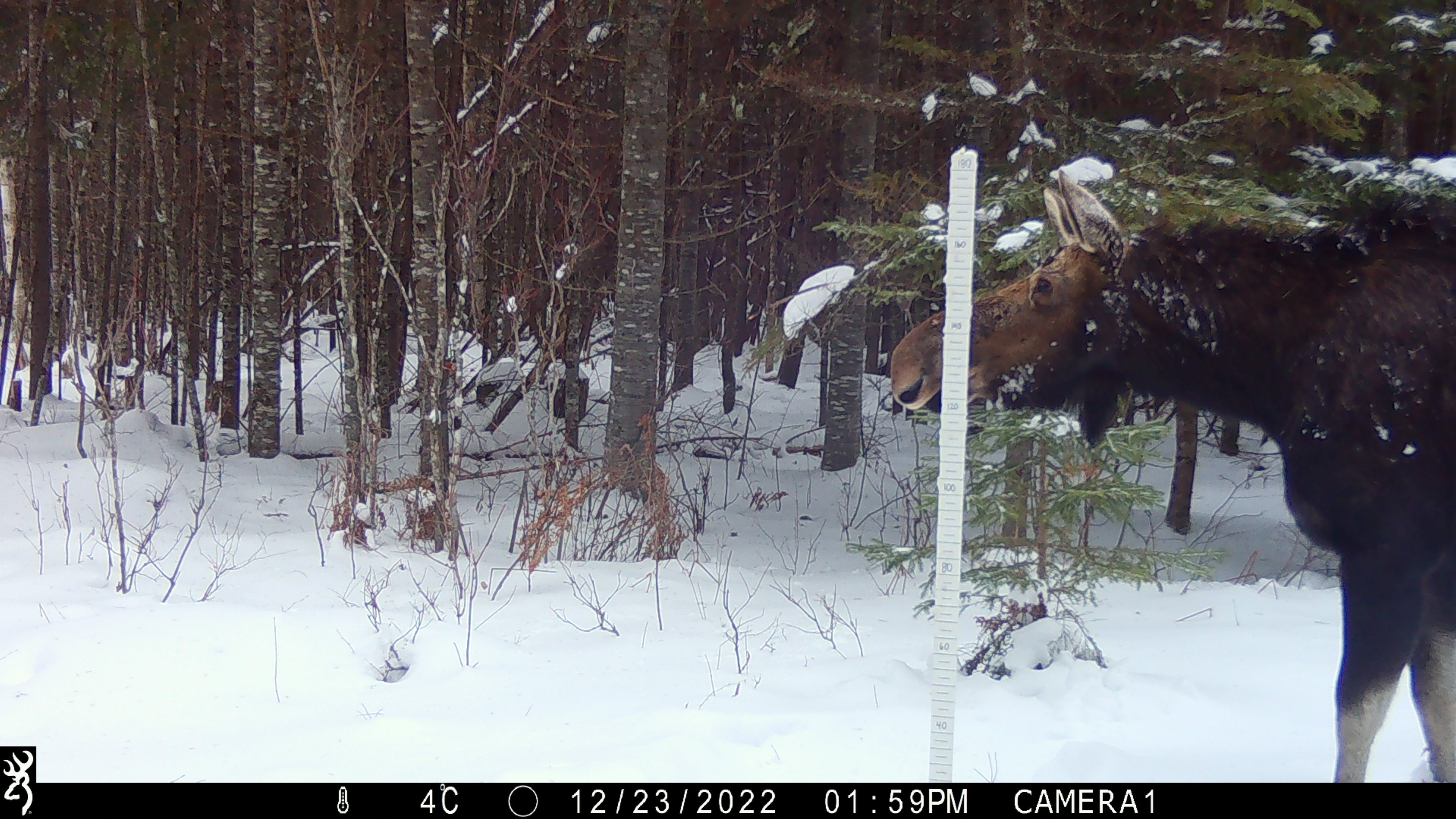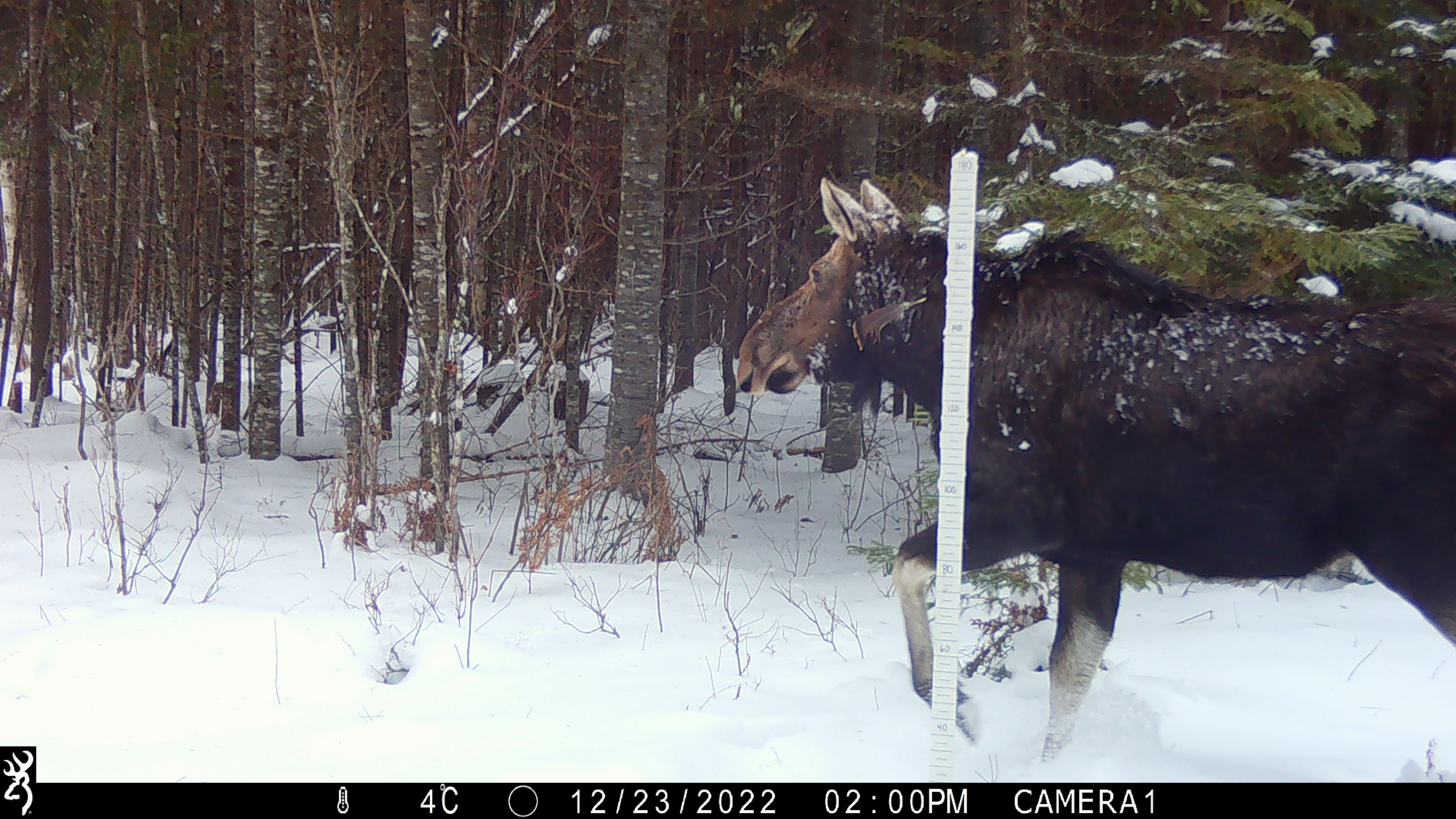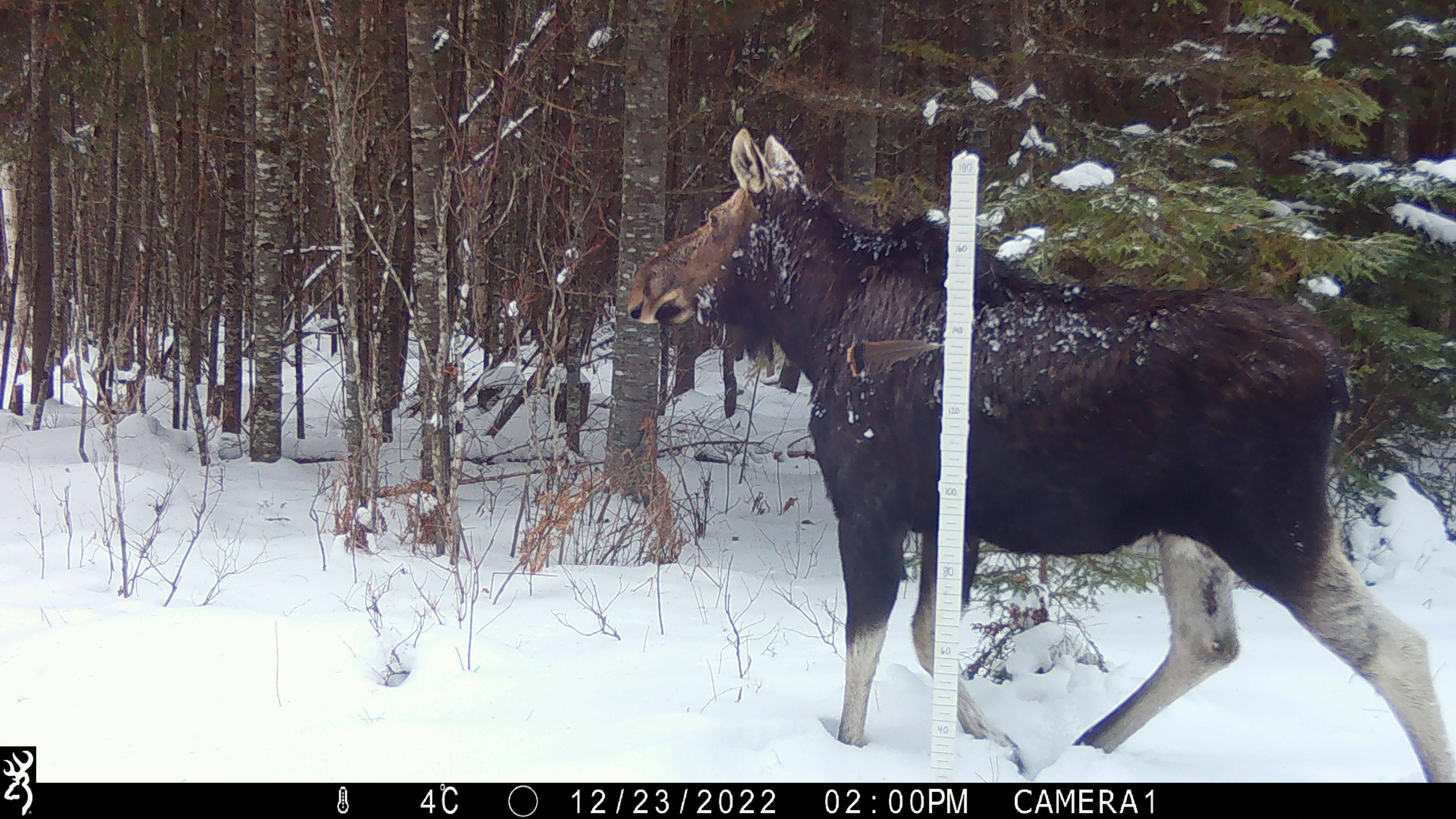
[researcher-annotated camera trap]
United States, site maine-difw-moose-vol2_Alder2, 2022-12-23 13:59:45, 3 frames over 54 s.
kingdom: Animalia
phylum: Chordata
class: Mammalia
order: Artiodactyla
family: Cervidae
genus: Alces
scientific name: Alces alces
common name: moose